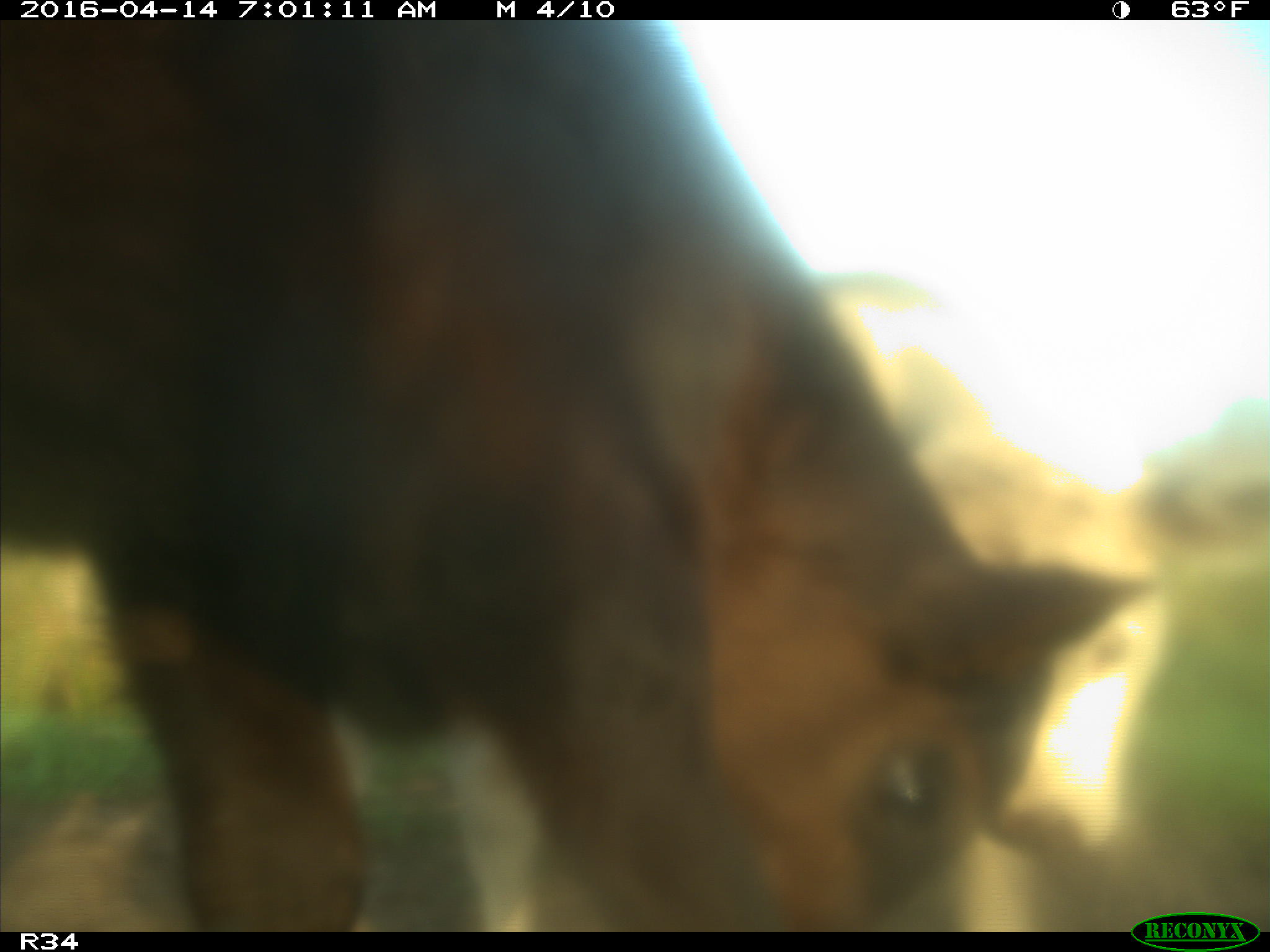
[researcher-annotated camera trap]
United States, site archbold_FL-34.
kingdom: Animalia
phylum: Chordata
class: Mammalia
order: Artiodactyla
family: Bovidae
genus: Bos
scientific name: Bos taurus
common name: domestic cow